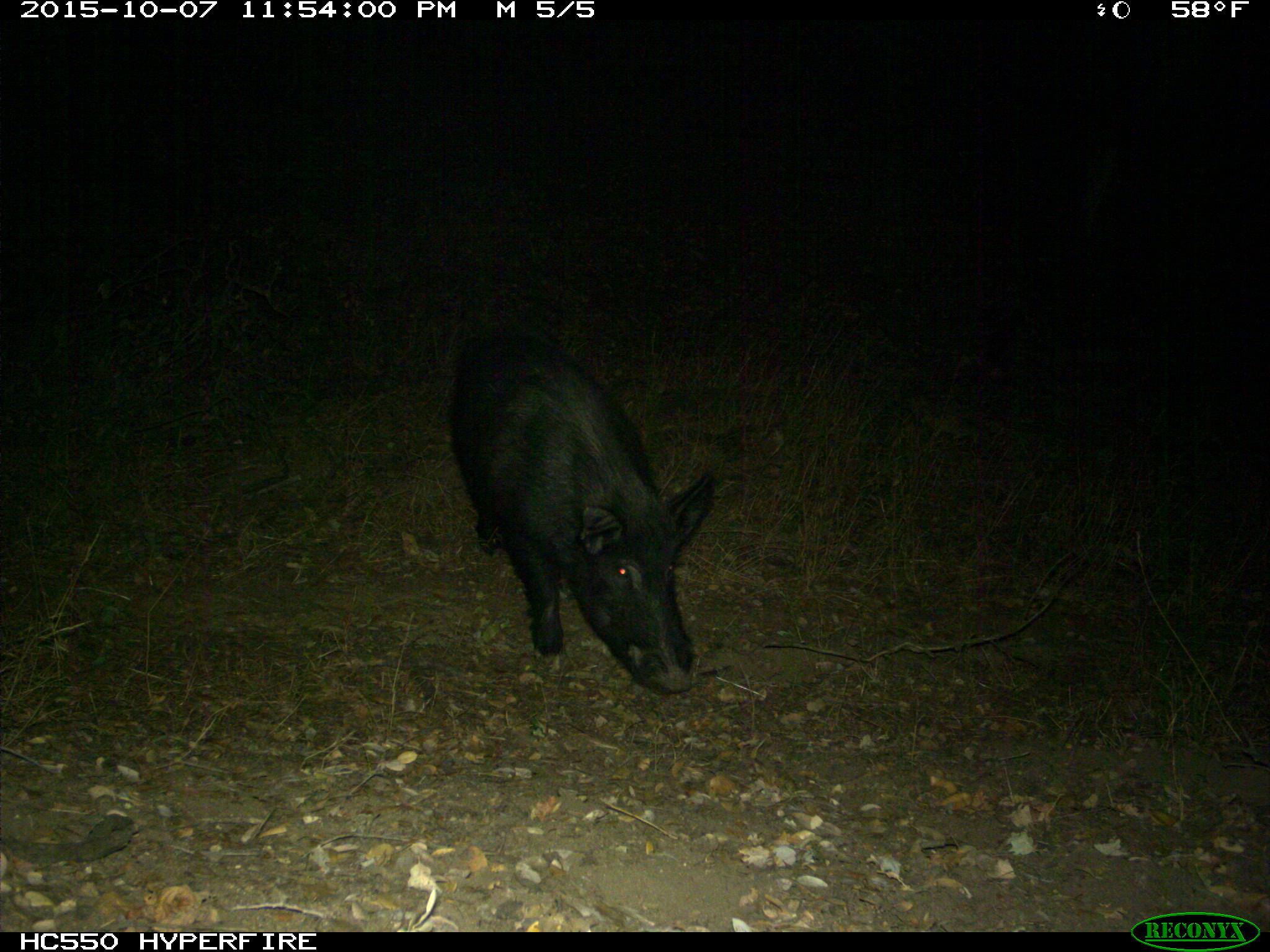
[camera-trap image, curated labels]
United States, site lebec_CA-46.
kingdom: Animalia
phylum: Chordata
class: Mammalia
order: Artiodactyla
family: Suidae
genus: Sus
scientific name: Sus scrofa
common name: wild boar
Sus scrofa (wild boar).